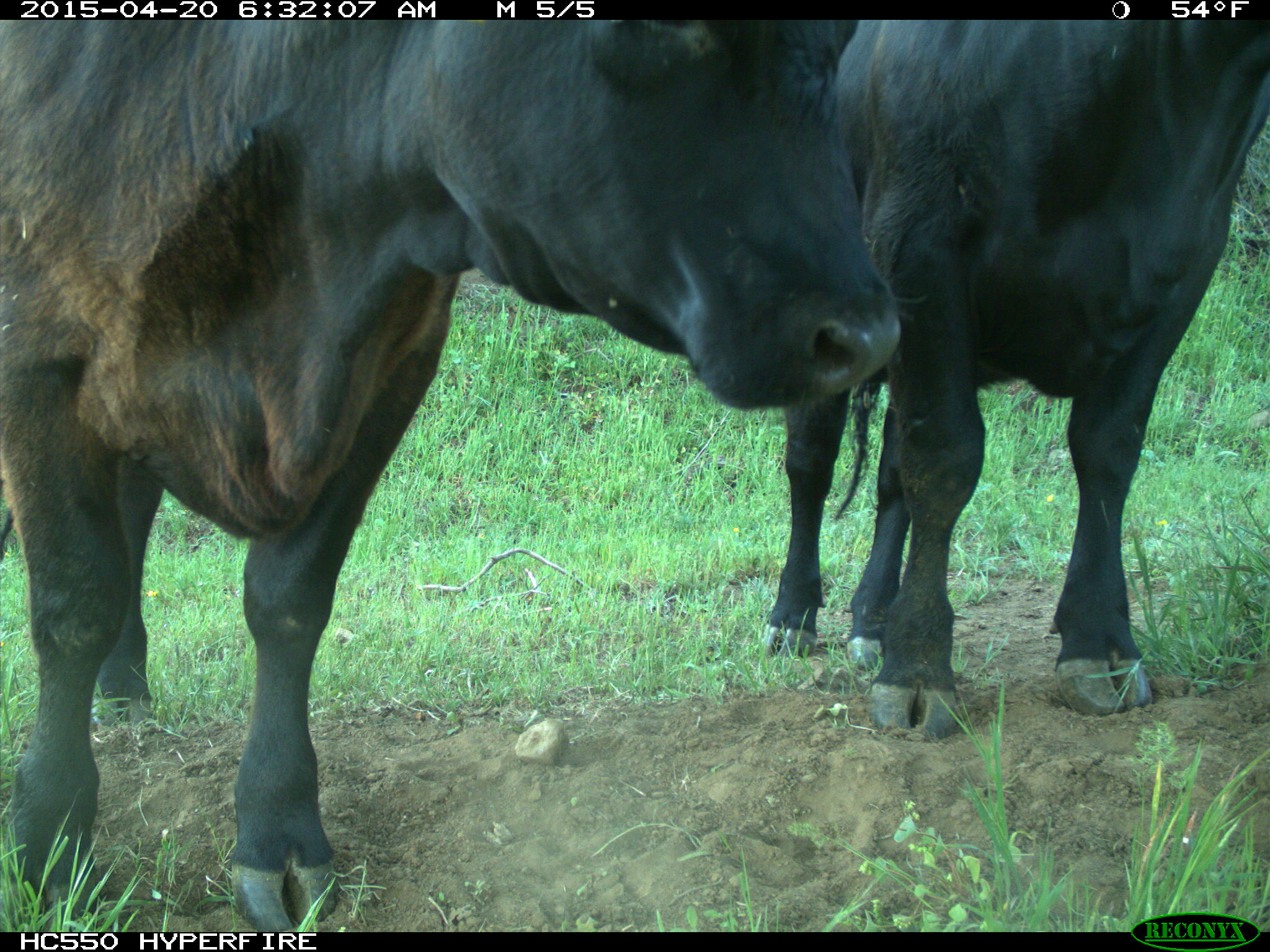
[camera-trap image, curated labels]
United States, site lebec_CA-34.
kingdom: Animalia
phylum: Chordata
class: Mammalia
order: Artiodactyla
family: Bovidae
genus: Bos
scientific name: Bos taurus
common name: domestic cow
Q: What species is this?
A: Bos taurus (domestic cow).